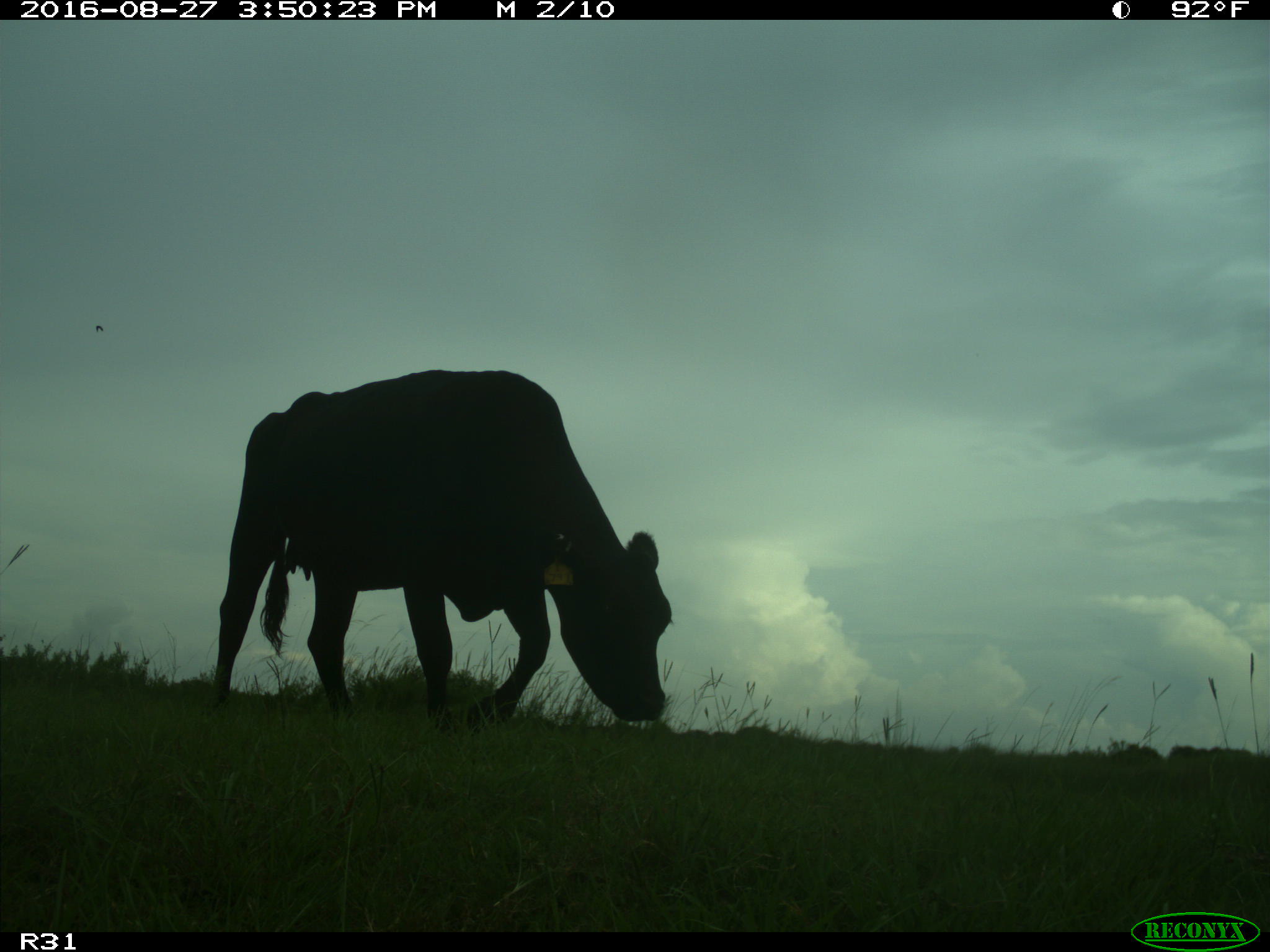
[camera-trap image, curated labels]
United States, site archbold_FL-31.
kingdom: Animalia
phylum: Chordata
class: Mammalia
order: Artiodactyla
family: Bovidae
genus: Bos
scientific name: Bos taurus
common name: domestic cow